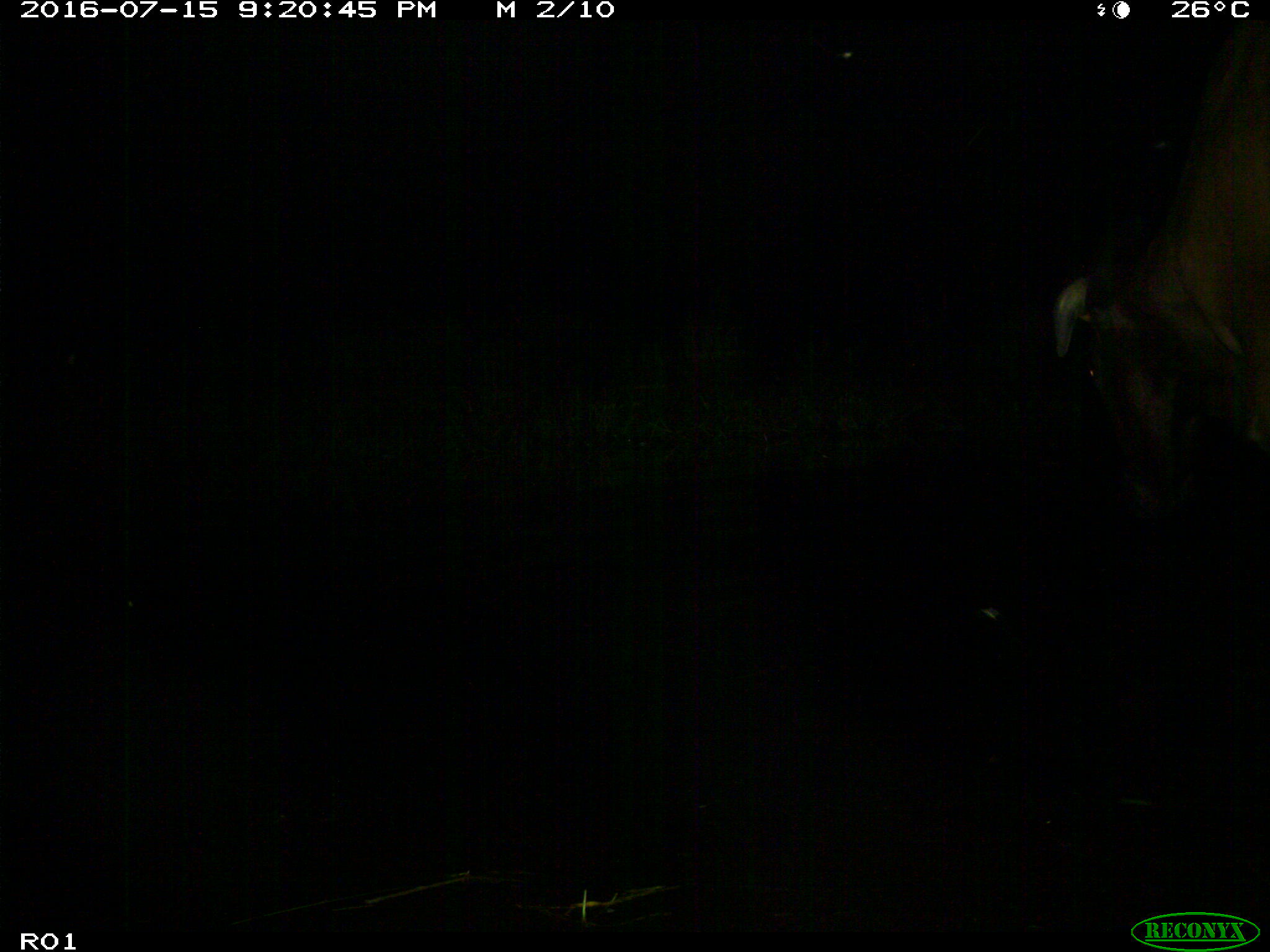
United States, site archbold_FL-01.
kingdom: Animalia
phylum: Chordata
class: Mammalia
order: Artiodactyla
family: Bovidae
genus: Bos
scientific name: Bos taurus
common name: domestic cow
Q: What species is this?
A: Bos taurus (domestic cow).